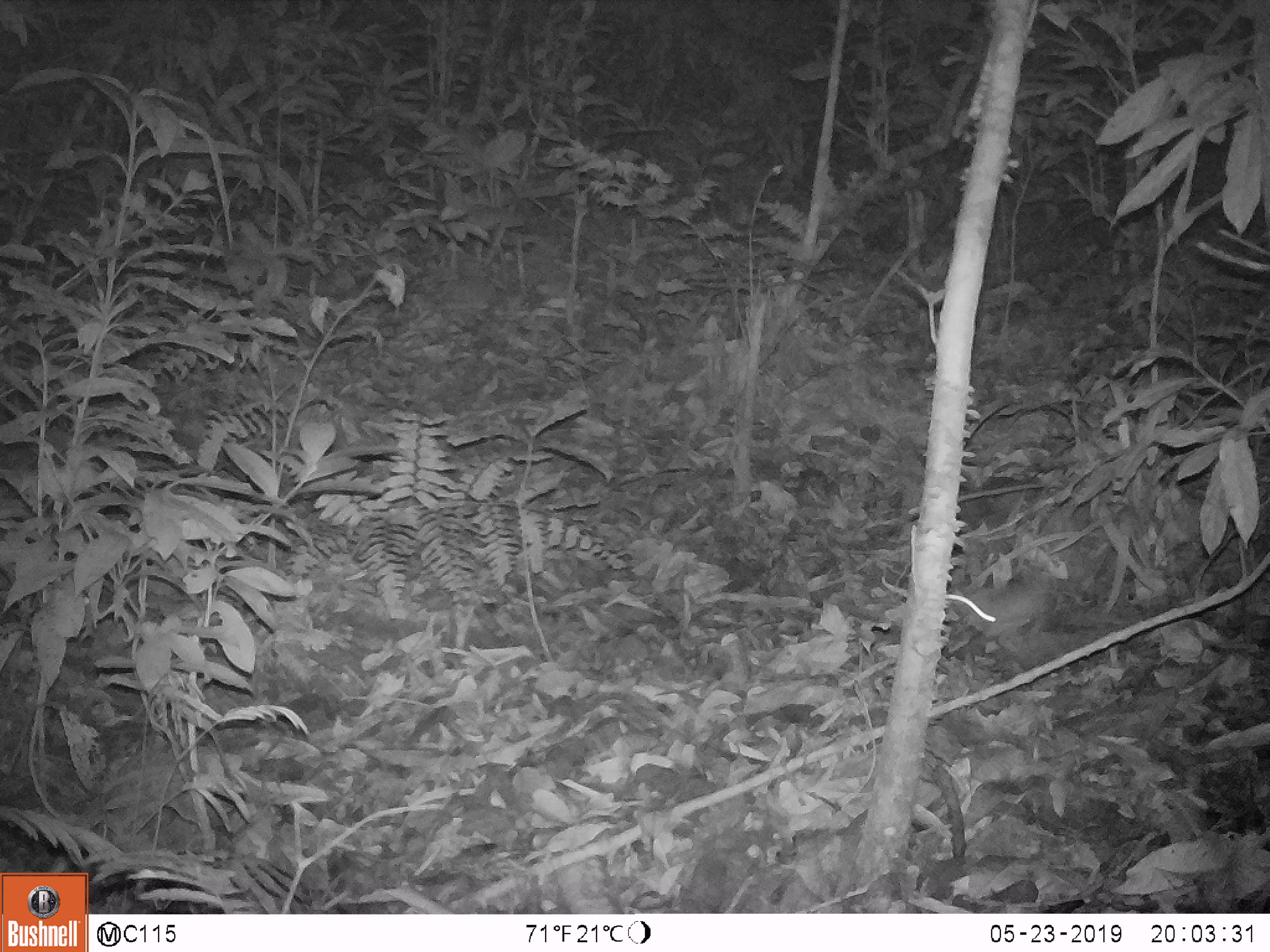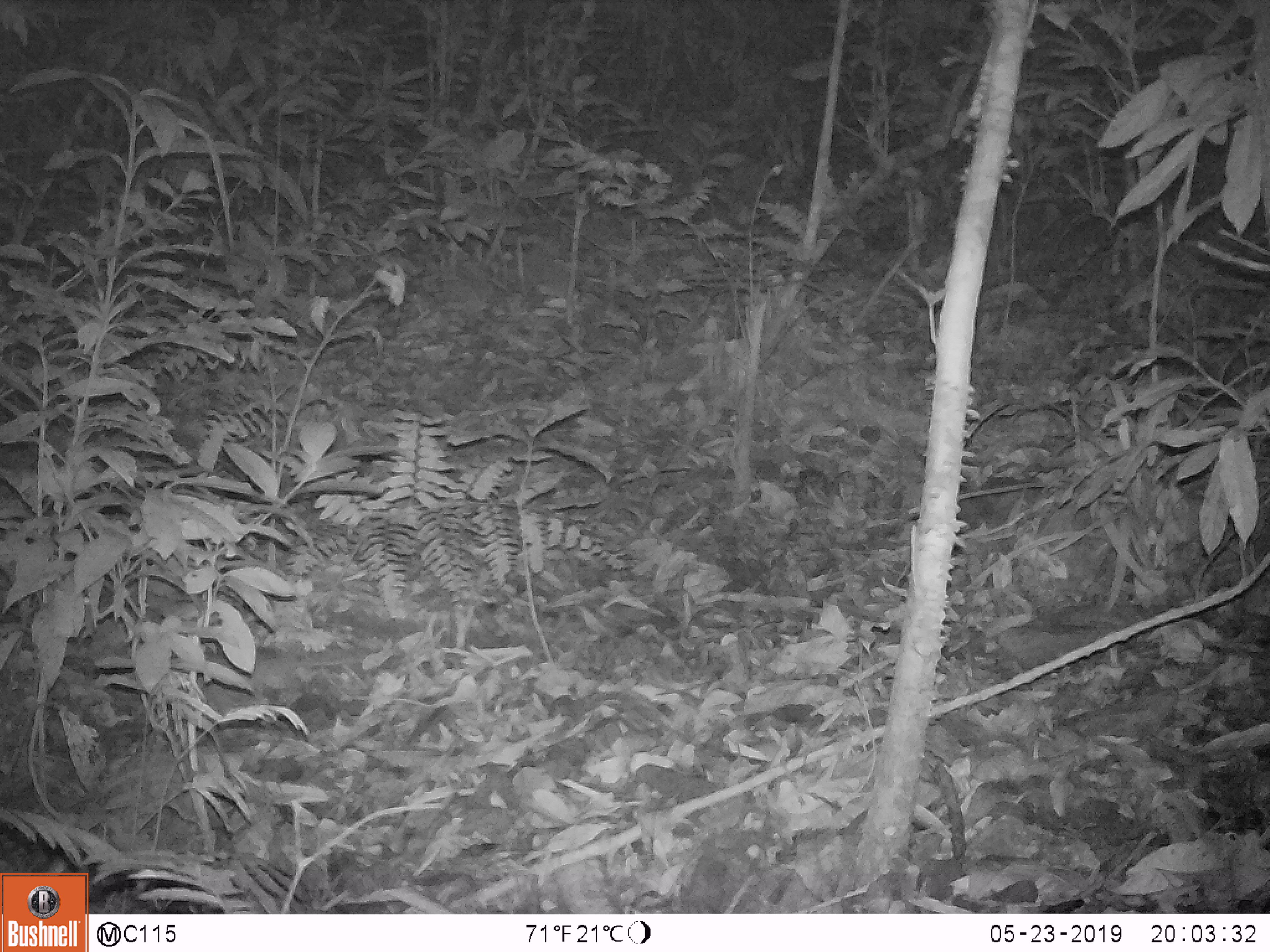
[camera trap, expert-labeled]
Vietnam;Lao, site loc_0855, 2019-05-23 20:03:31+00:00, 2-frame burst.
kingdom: Animalia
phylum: Chordata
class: Mammalia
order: Rodentia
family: Muridae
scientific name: Muridae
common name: old-world mice and rats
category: unidentified murid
Unidentified murid (old-world mice and rats) (Muridae). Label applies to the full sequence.